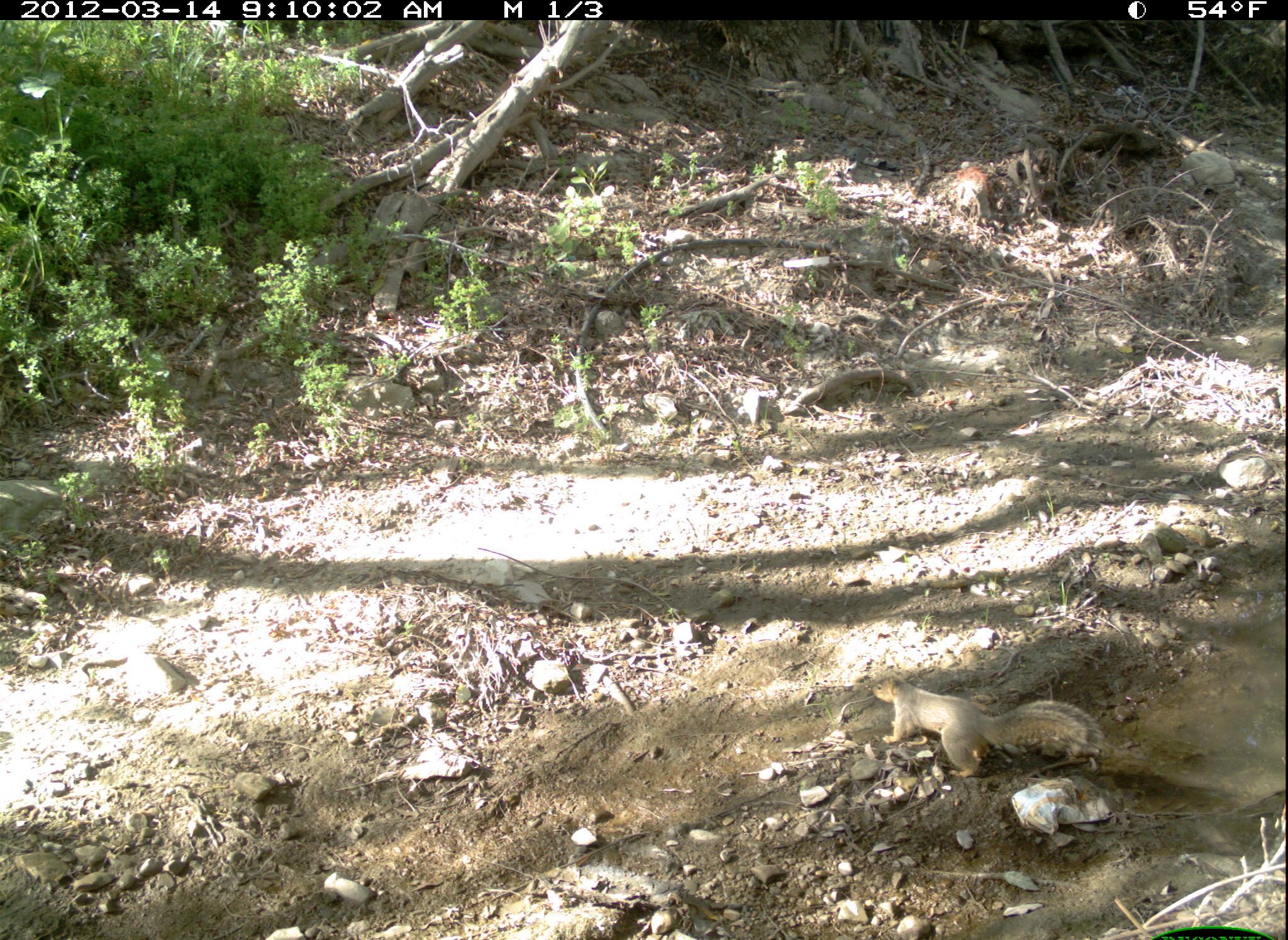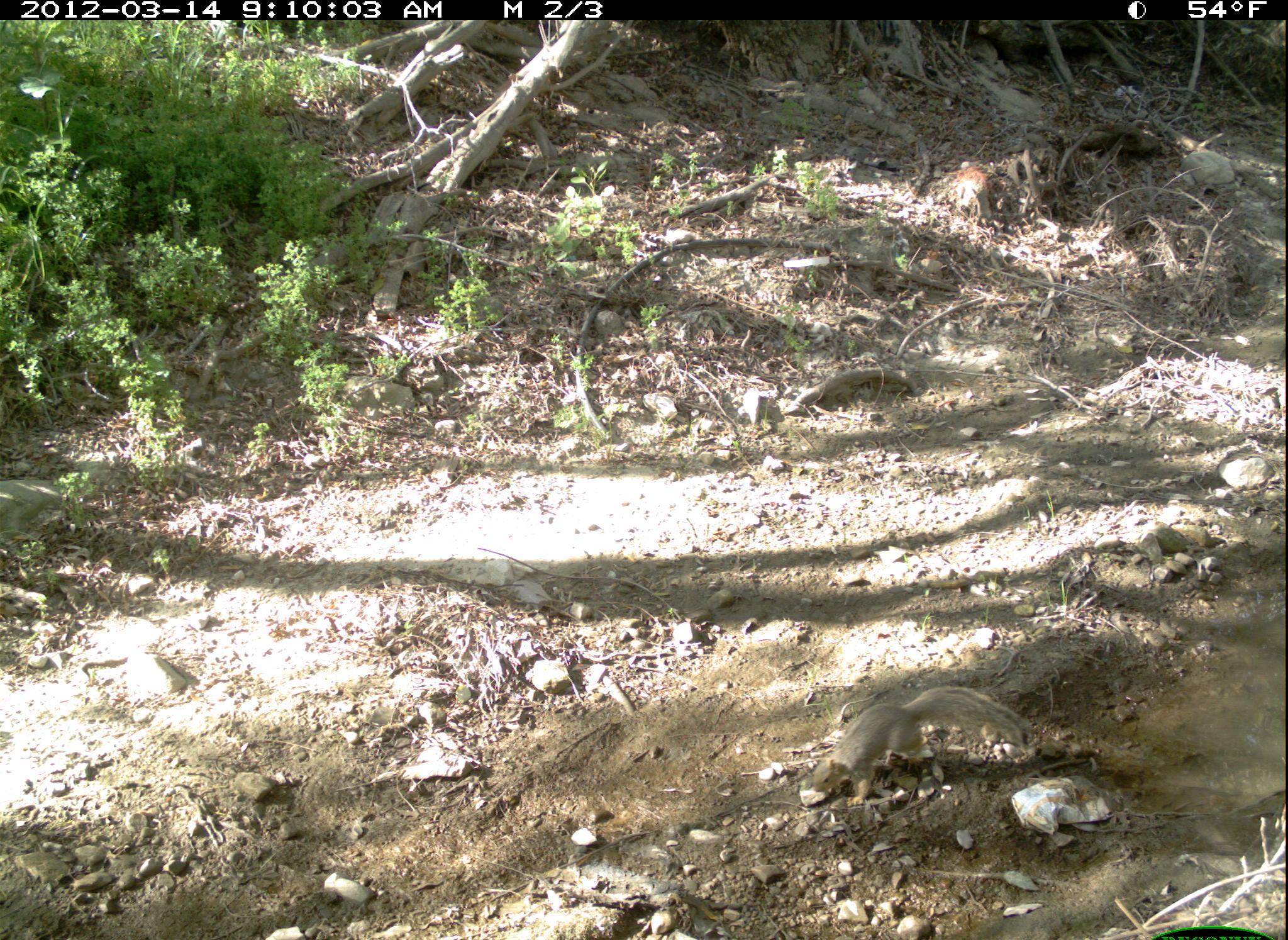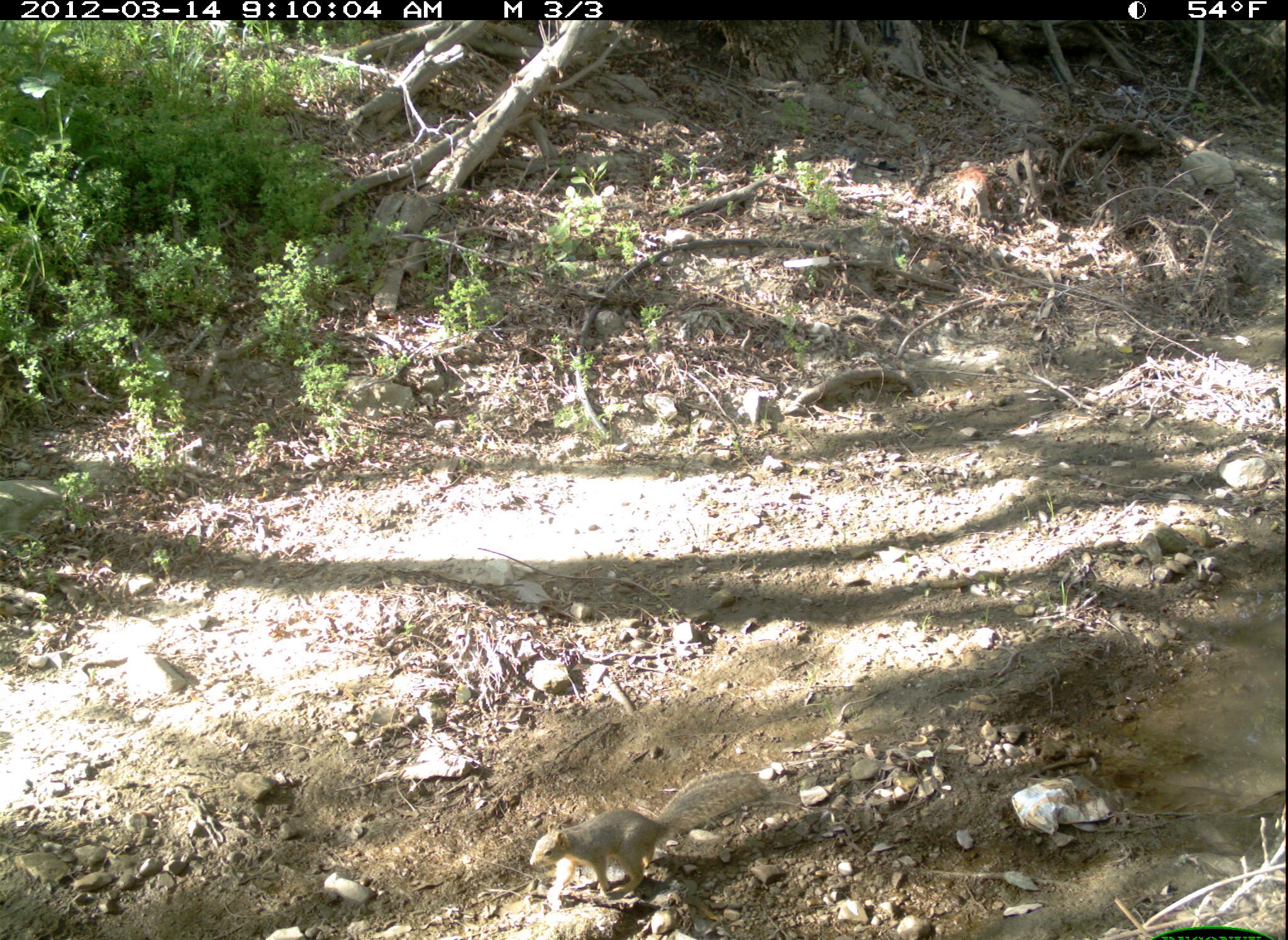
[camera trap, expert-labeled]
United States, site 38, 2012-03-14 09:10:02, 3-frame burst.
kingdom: Animalia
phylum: Chordata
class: Mammalia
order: Rodentia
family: Sciuridae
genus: Sciurus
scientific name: Sciurus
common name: squirrel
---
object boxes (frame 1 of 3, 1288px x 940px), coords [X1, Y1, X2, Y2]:
squirrel: [868, 670, 1106, 791]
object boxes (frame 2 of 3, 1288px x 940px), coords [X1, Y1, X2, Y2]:
squirrel: [810, 683, 1035, 808]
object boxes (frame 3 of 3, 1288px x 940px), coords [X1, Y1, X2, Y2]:
squirrel: [520, 760, 773, 908]